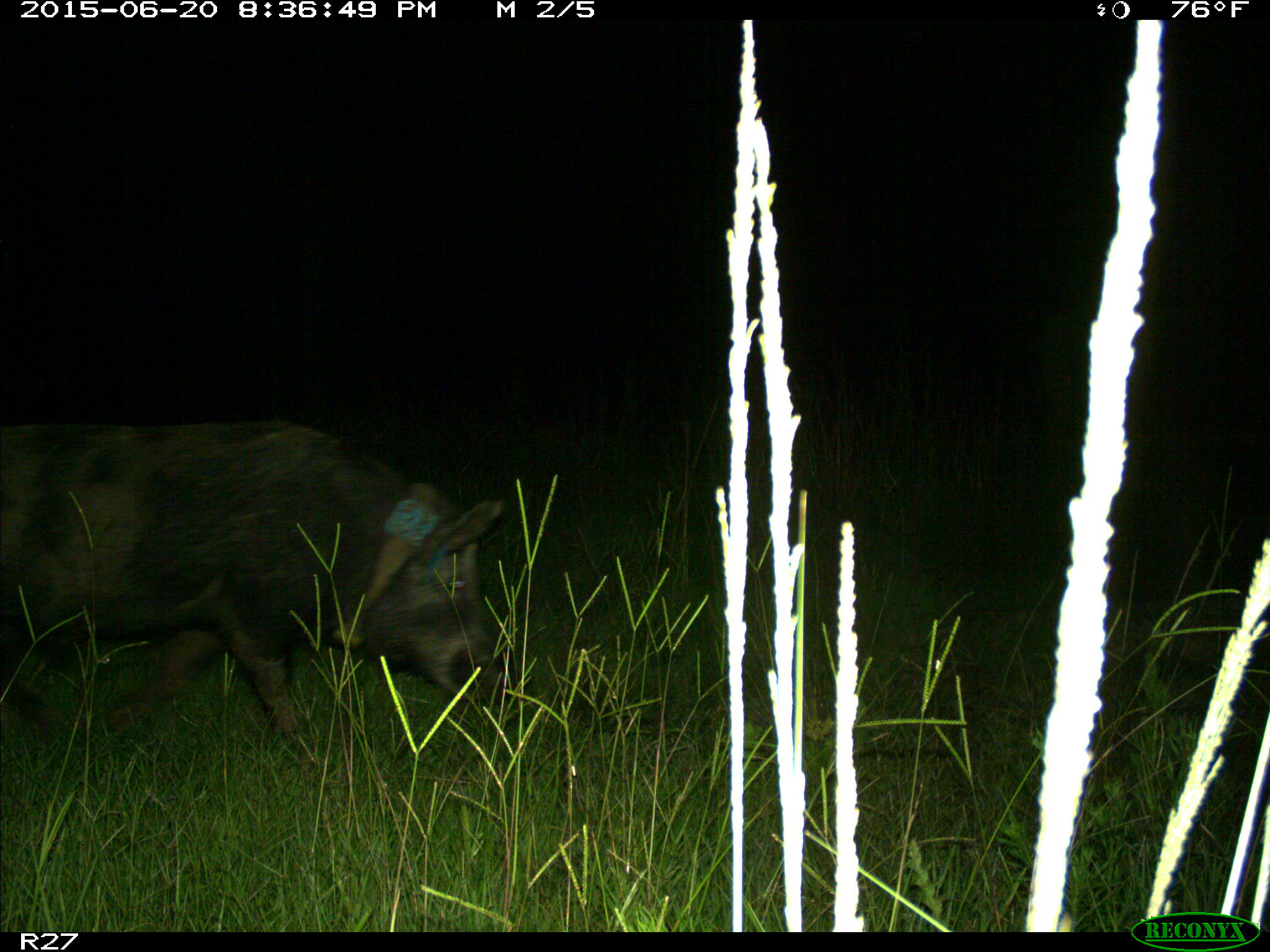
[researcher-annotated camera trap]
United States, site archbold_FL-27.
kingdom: Animalia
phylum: Chordata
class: Mammalia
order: Artiodactyla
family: Suidae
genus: Sus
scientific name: Sus scrofa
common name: wild boar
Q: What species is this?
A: Sus scrofa (wild boar).